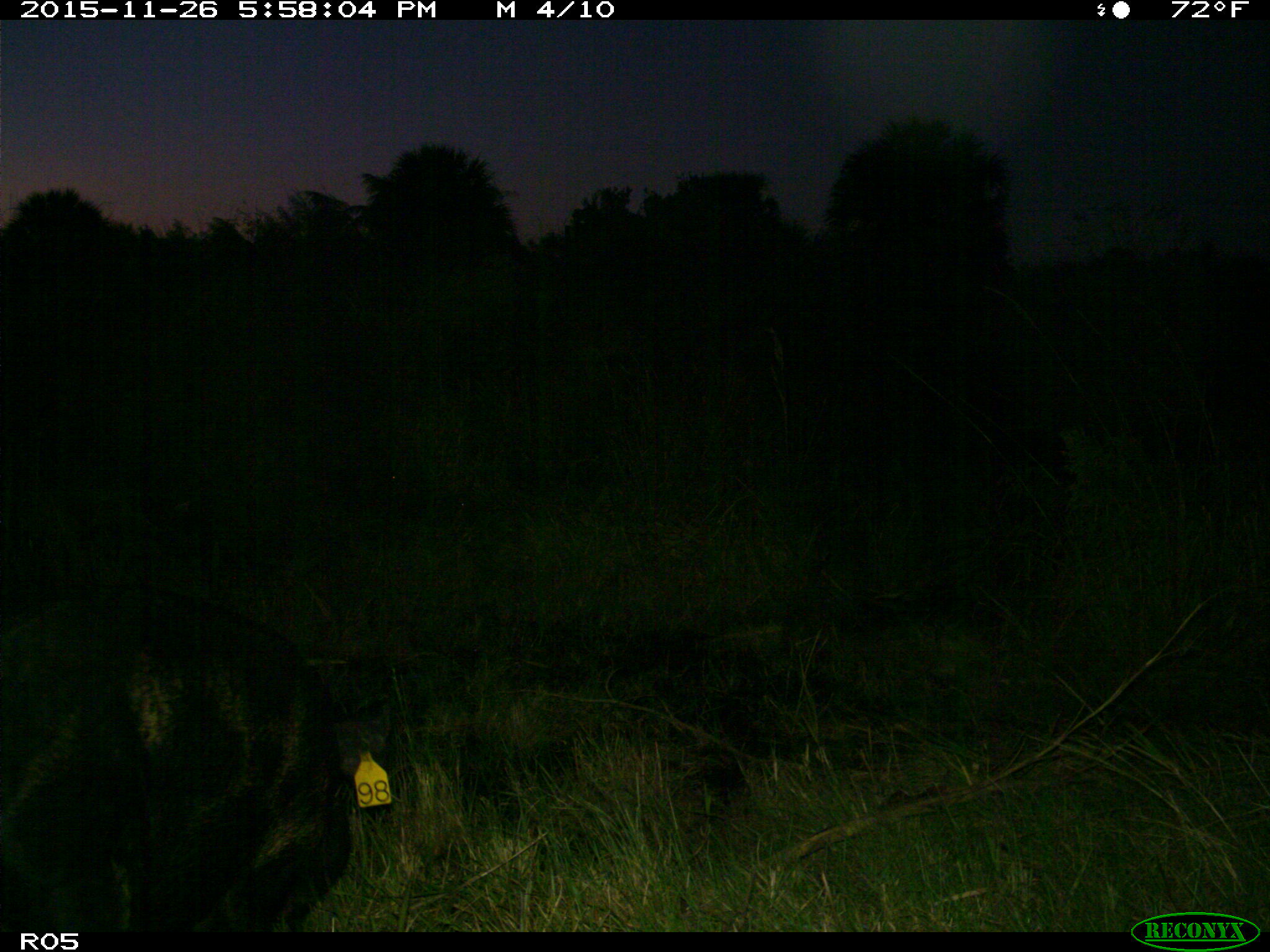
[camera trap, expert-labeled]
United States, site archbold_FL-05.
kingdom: Animalia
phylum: Chordata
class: Mammalia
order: Artiodactyla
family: Suidae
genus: Sus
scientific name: Sus scrofa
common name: wild boar